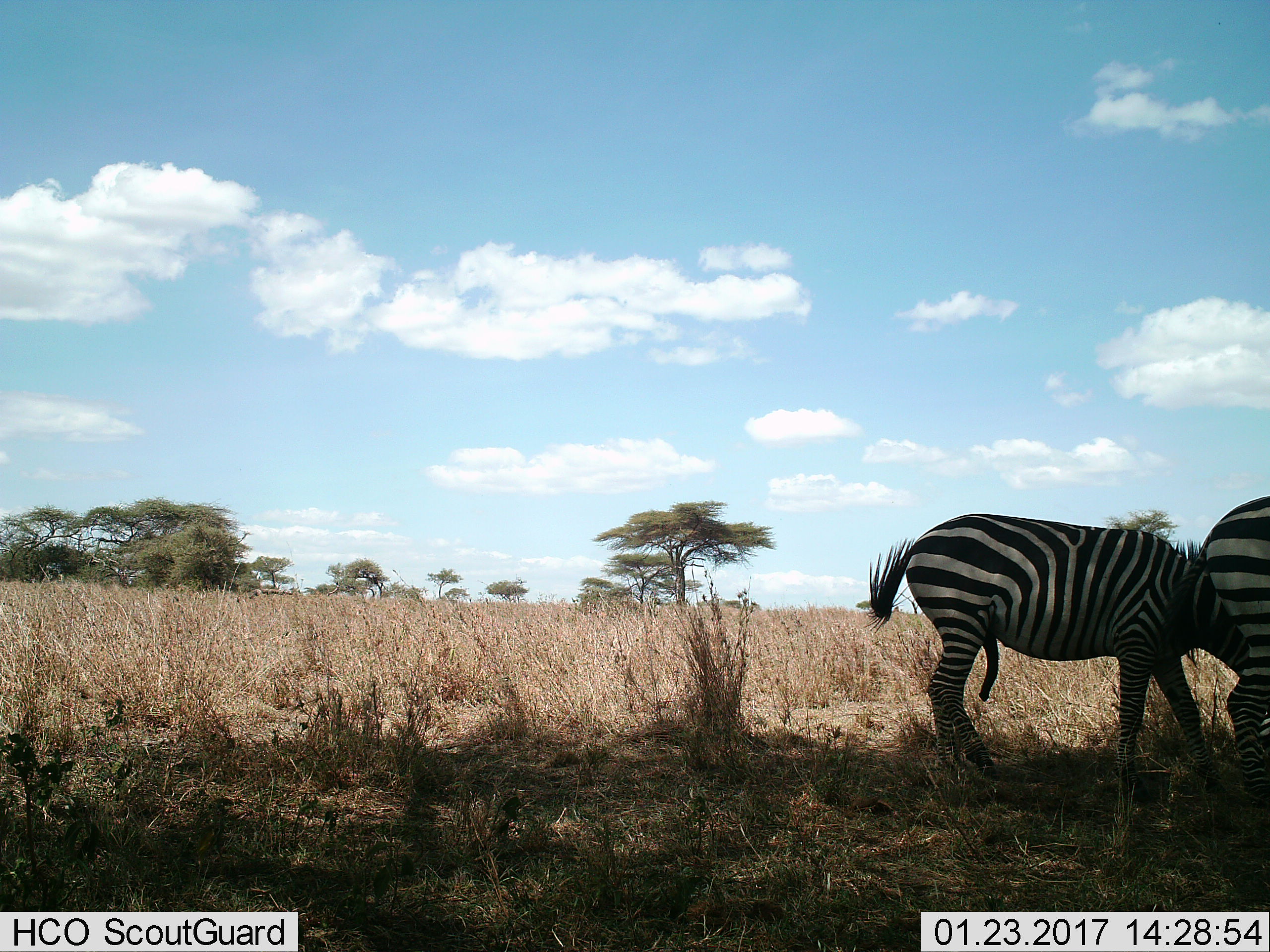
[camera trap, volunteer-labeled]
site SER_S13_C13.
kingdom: Animalia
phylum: Chordata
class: Mammalia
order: Perissodactyla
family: Equidae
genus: Equus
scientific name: Equus quagga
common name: plains zebra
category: zebraplains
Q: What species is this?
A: Zebraplains (plains zebra) (Equus quagga).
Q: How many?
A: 2.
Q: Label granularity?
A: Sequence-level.